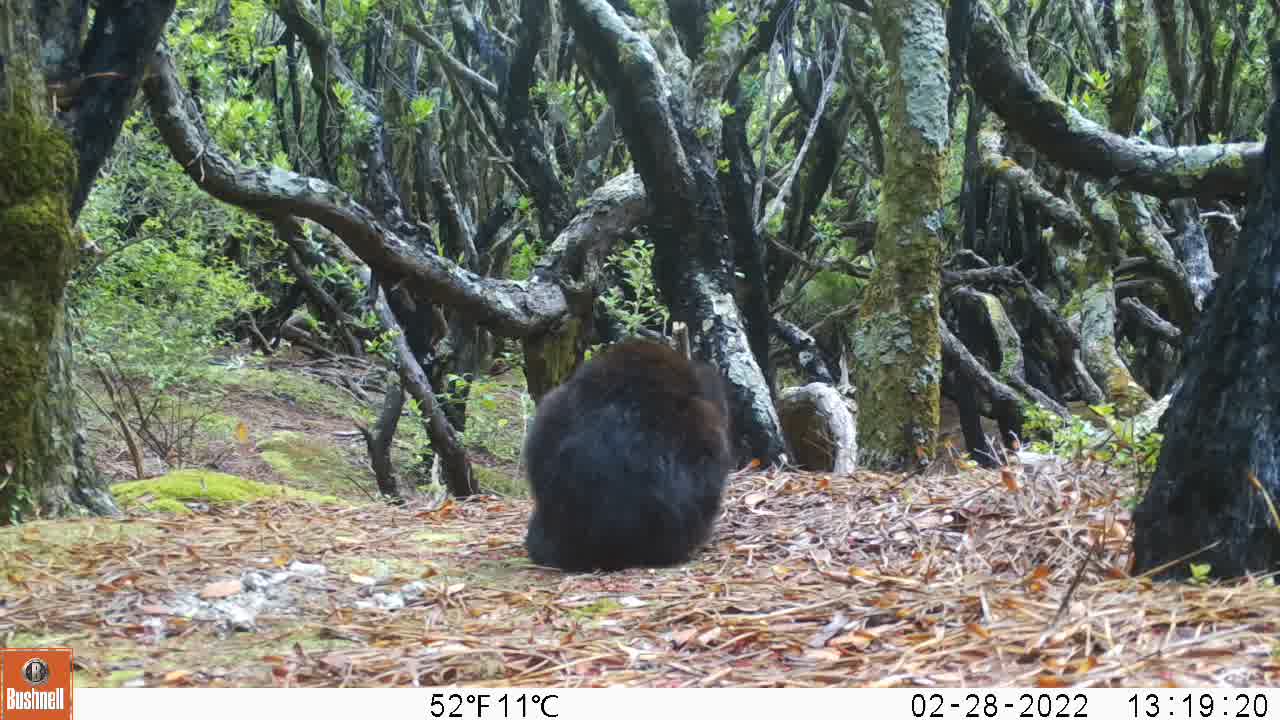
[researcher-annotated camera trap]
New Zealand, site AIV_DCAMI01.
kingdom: Animalia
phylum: Chordata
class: Mammalia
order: Carnivora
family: Felidae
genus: Felis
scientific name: Felis catus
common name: domestic cat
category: cat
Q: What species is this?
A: Cat (domestic cat) (Felis catus).